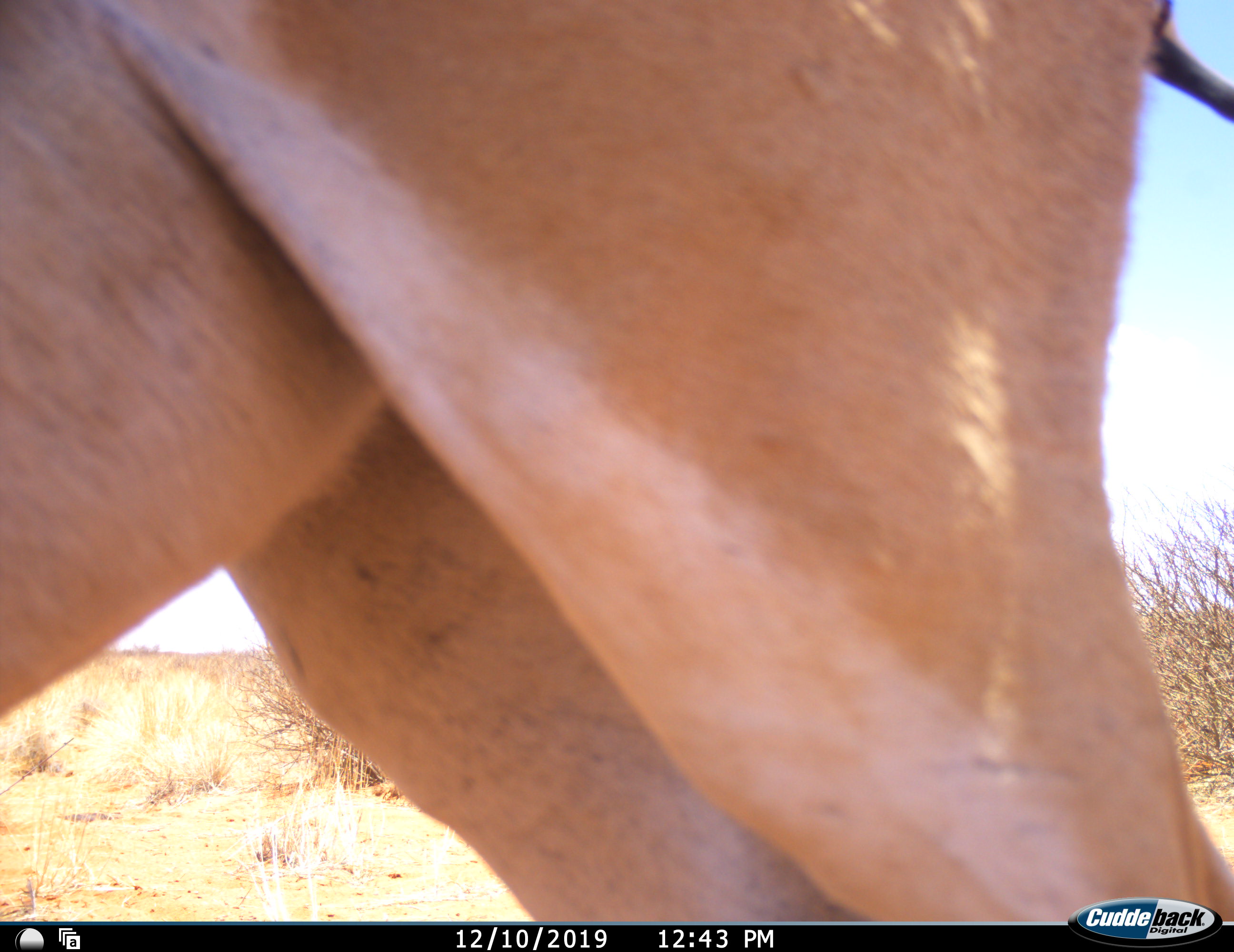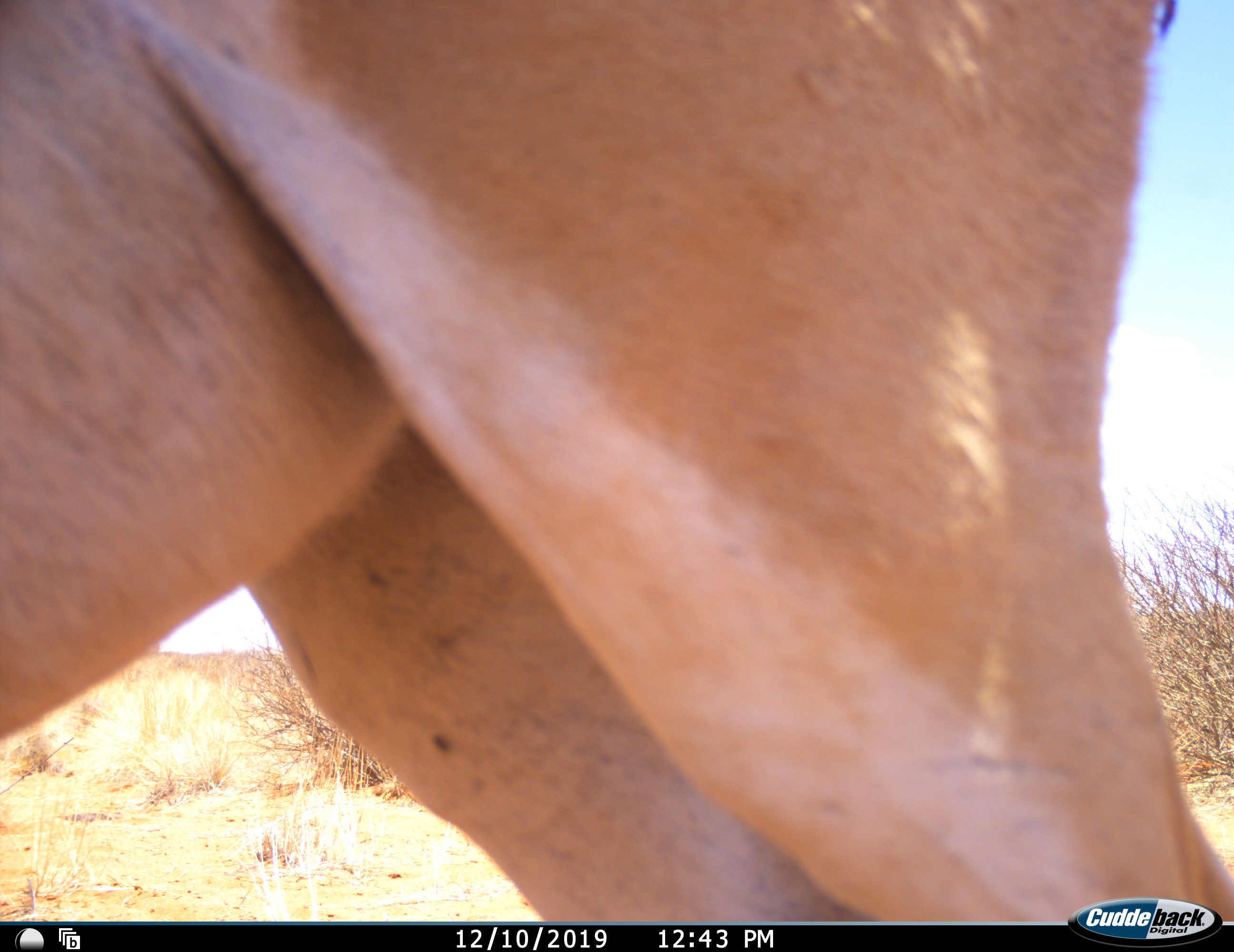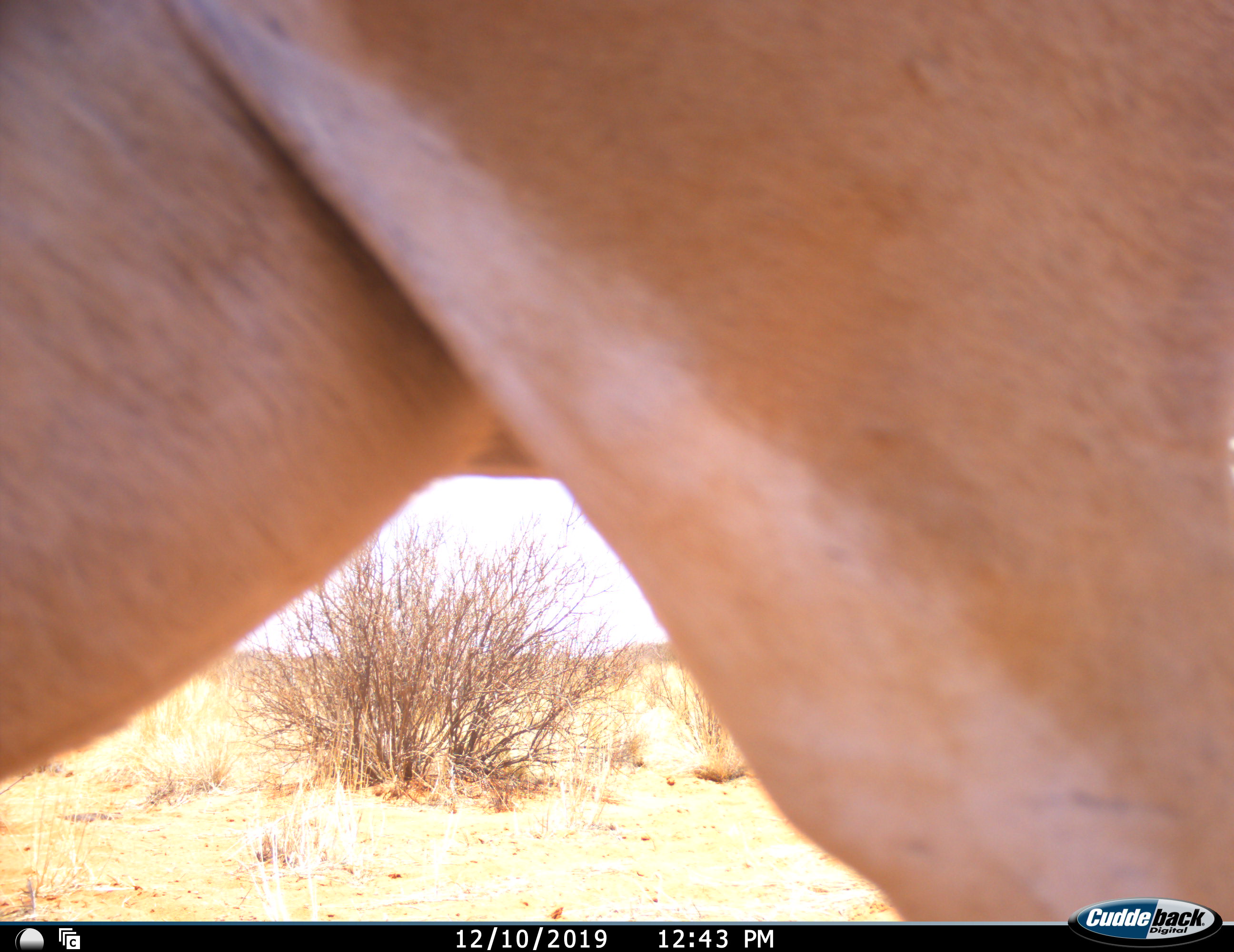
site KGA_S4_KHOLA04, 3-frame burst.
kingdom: Animalia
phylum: Chordata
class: Mammalia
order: Artiodactyla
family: Bovidae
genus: Antidorcas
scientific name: Antidorcas marsupialis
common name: springbok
Springbok (Antidorcas marsupialis), count 1. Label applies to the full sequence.